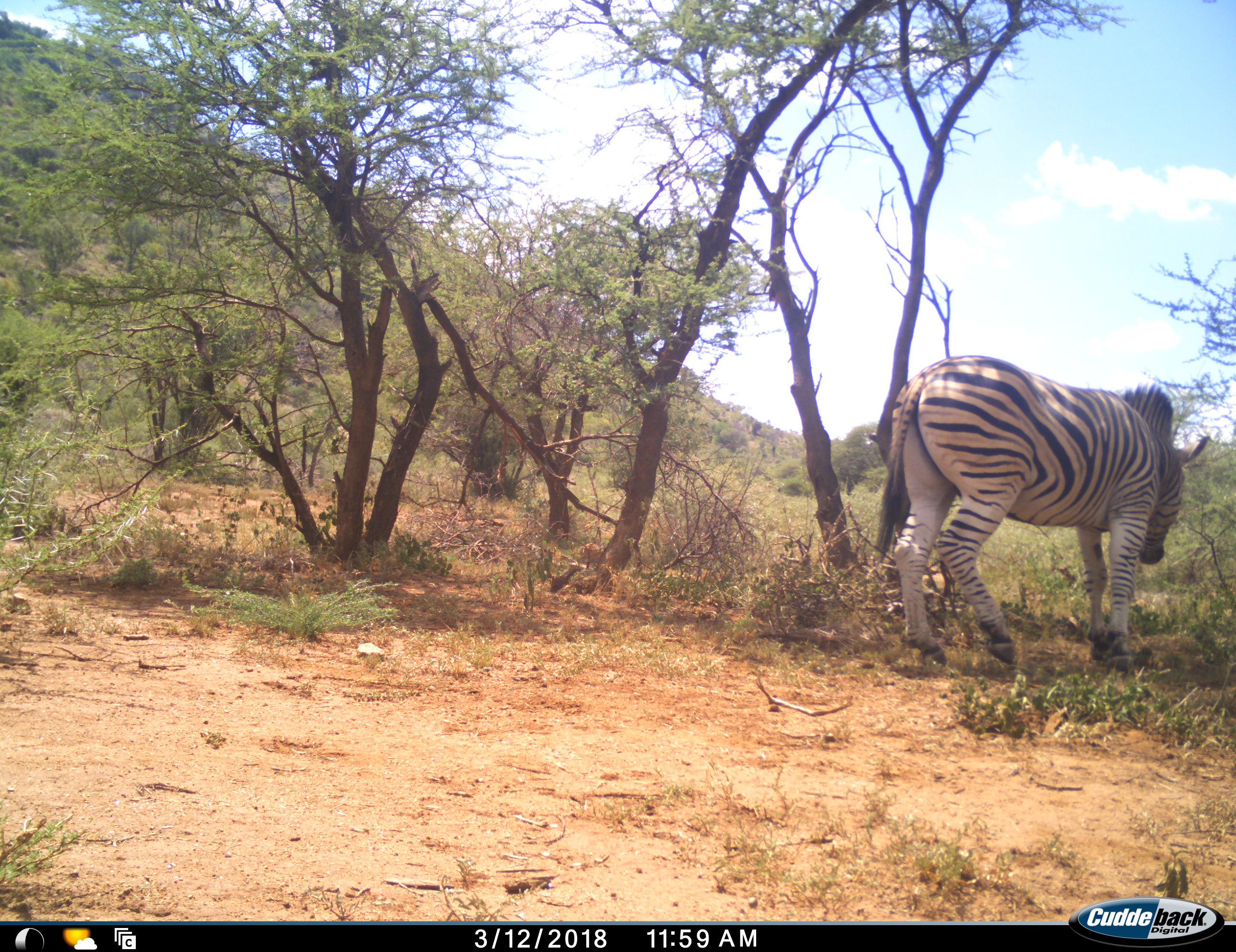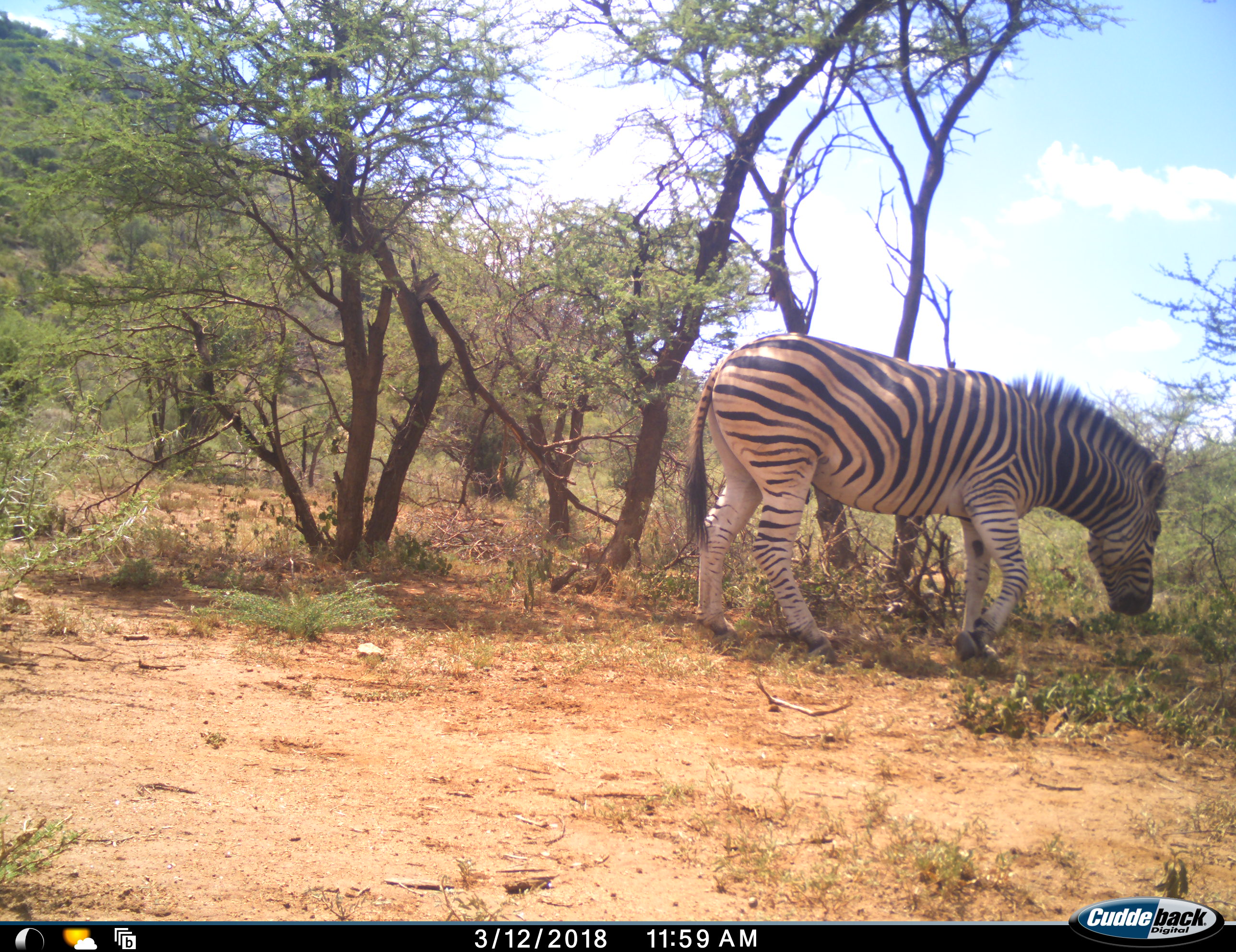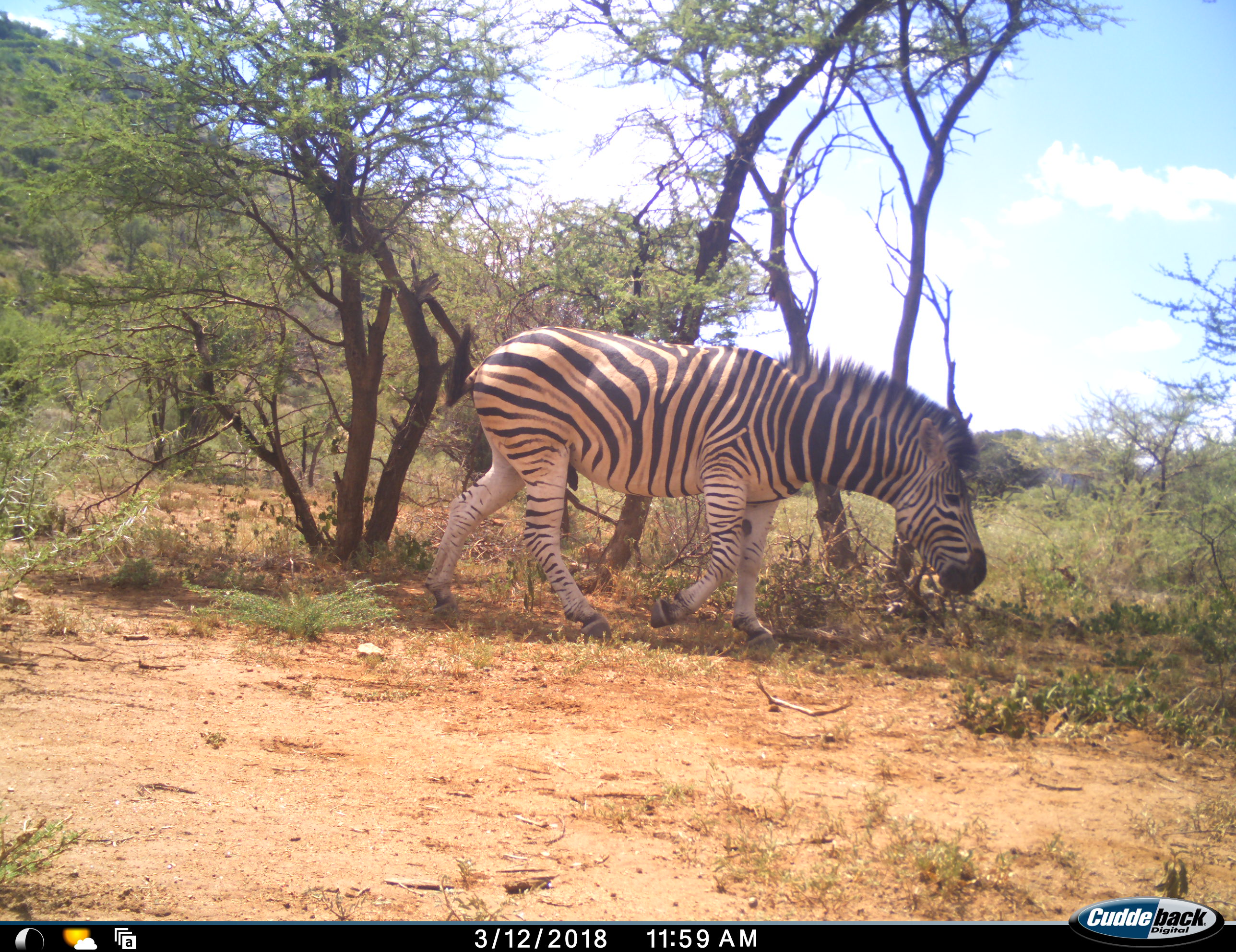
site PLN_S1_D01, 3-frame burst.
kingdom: Animalia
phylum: Chordata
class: Mammalia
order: Perissodactyla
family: Equidae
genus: Equus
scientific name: Equus quagga burchellii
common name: burchell's zebra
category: zebraburchells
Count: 1.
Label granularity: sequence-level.